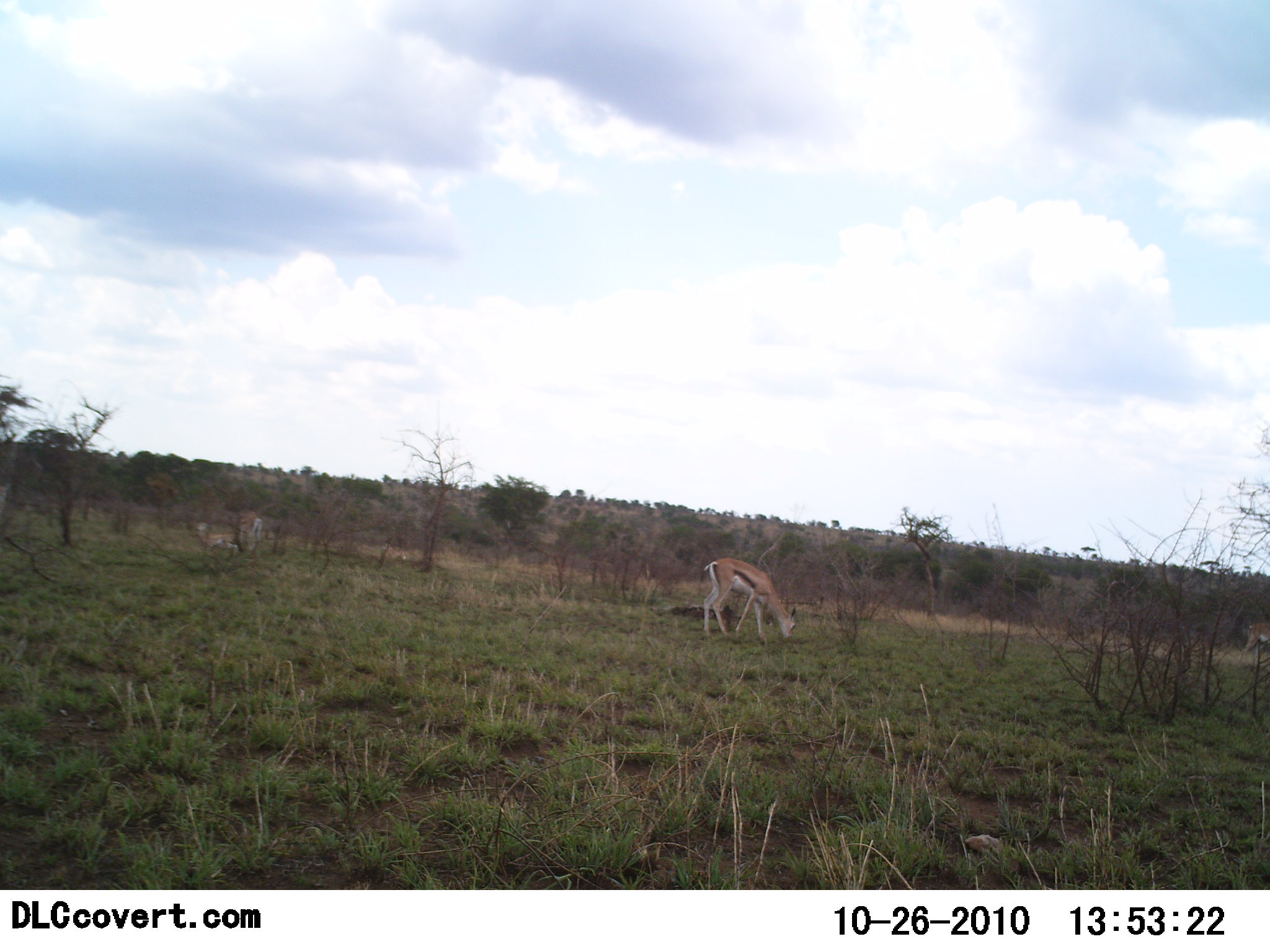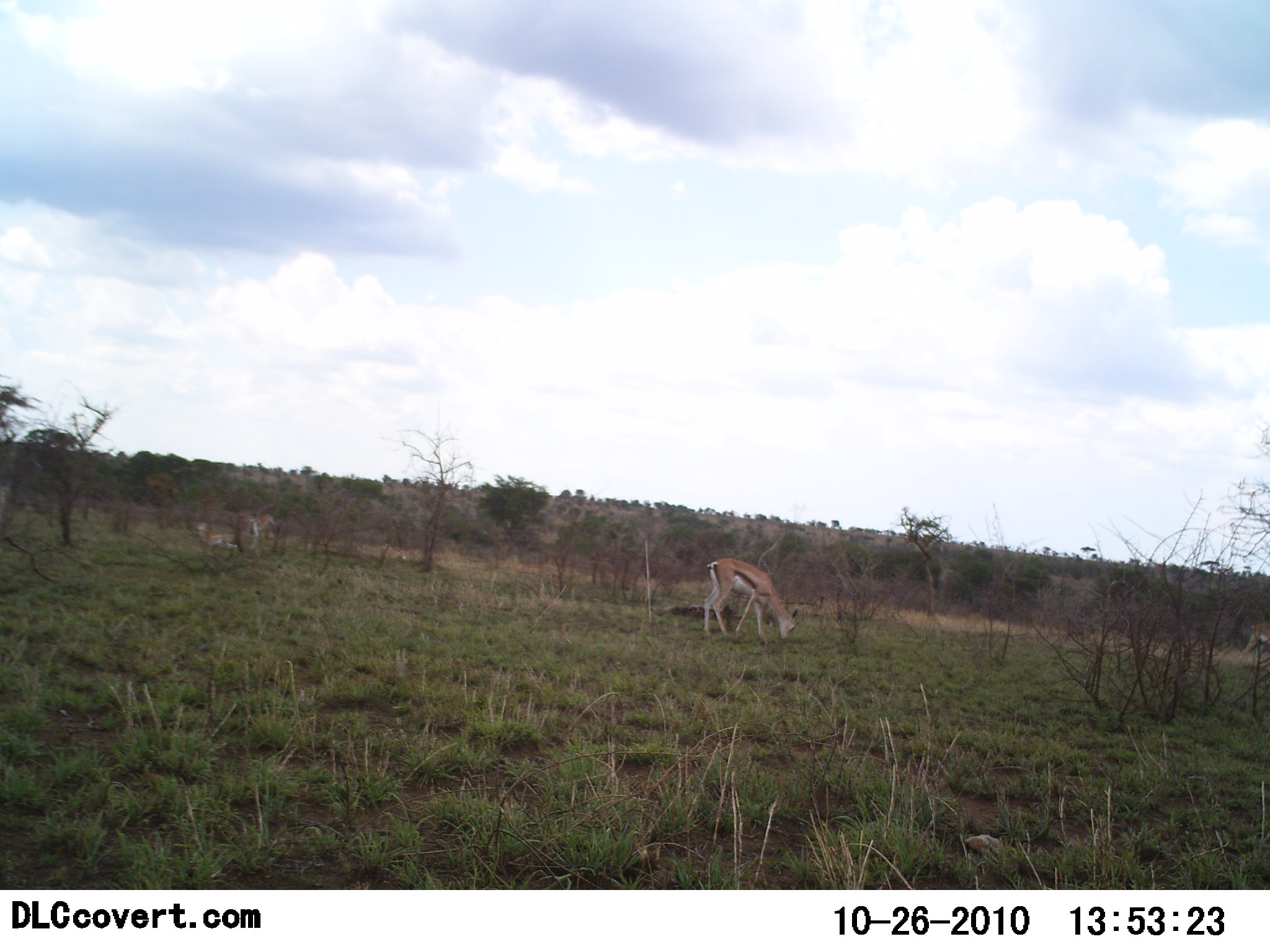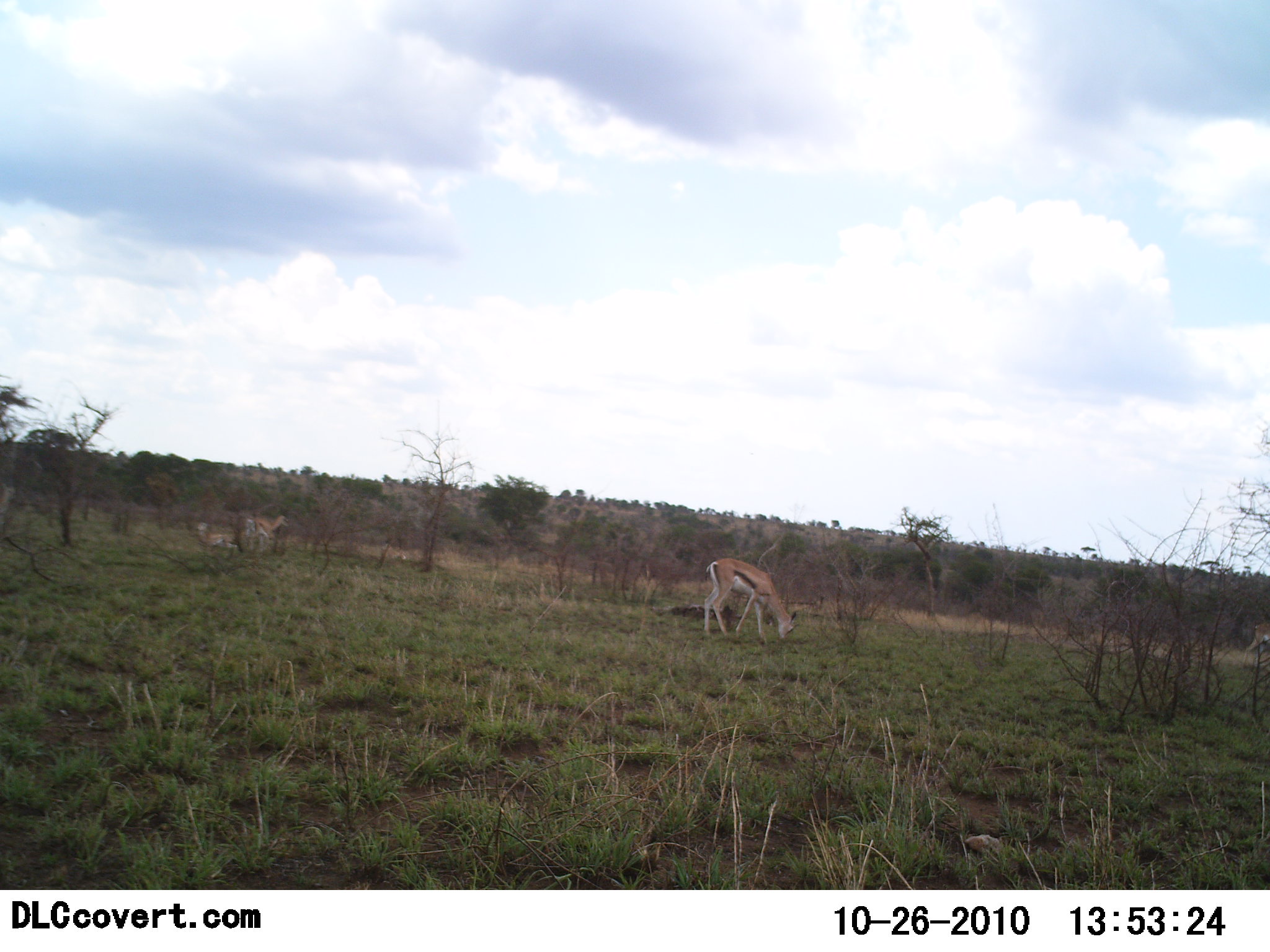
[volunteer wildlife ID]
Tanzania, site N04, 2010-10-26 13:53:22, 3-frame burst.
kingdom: Animalia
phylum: Chordata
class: Mammalia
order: Artiodactyla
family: Bovidae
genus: Eudorcas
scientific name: Eudorcas thomsonii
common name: thomson's gazelle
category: gazellethomsons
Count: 3.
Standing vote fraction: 38%.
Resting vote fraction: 23%.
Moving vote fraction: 23%.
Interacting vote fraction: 0%.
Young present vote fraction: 8%.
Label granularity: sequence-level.